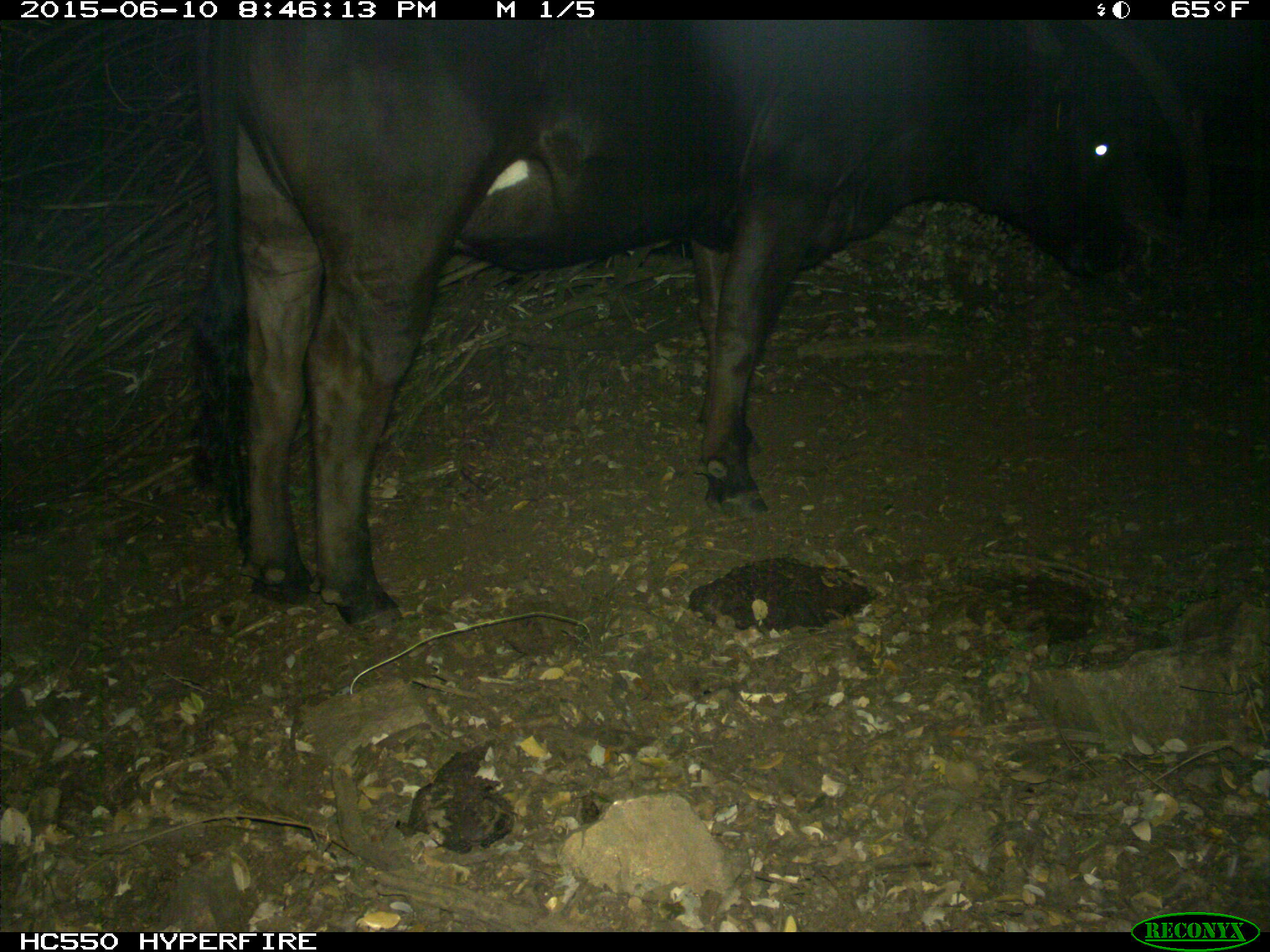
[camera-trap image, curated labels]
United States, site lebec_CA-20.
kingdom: Animalia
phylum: Chordata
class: Mammalia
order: Artiodactyla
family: Bovidae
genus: Bos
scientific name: Bos taurus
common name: domestic cow